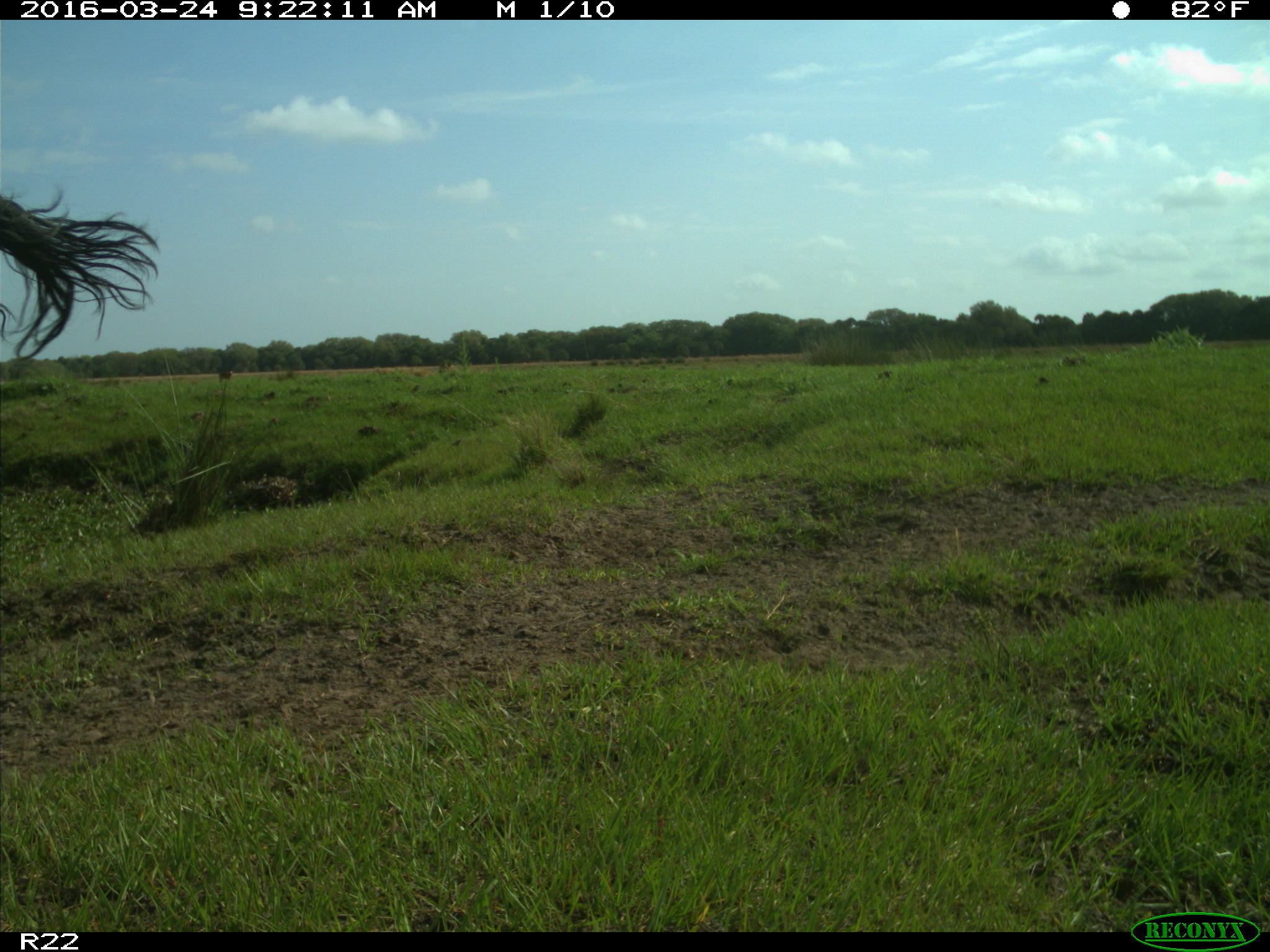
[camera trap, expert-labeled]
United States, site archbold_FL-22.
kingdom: Animalia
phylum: Chordata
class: Mammalia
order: Artiodactyla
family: Bovidae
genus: Bos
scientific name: Bos taurus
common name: domestic cow